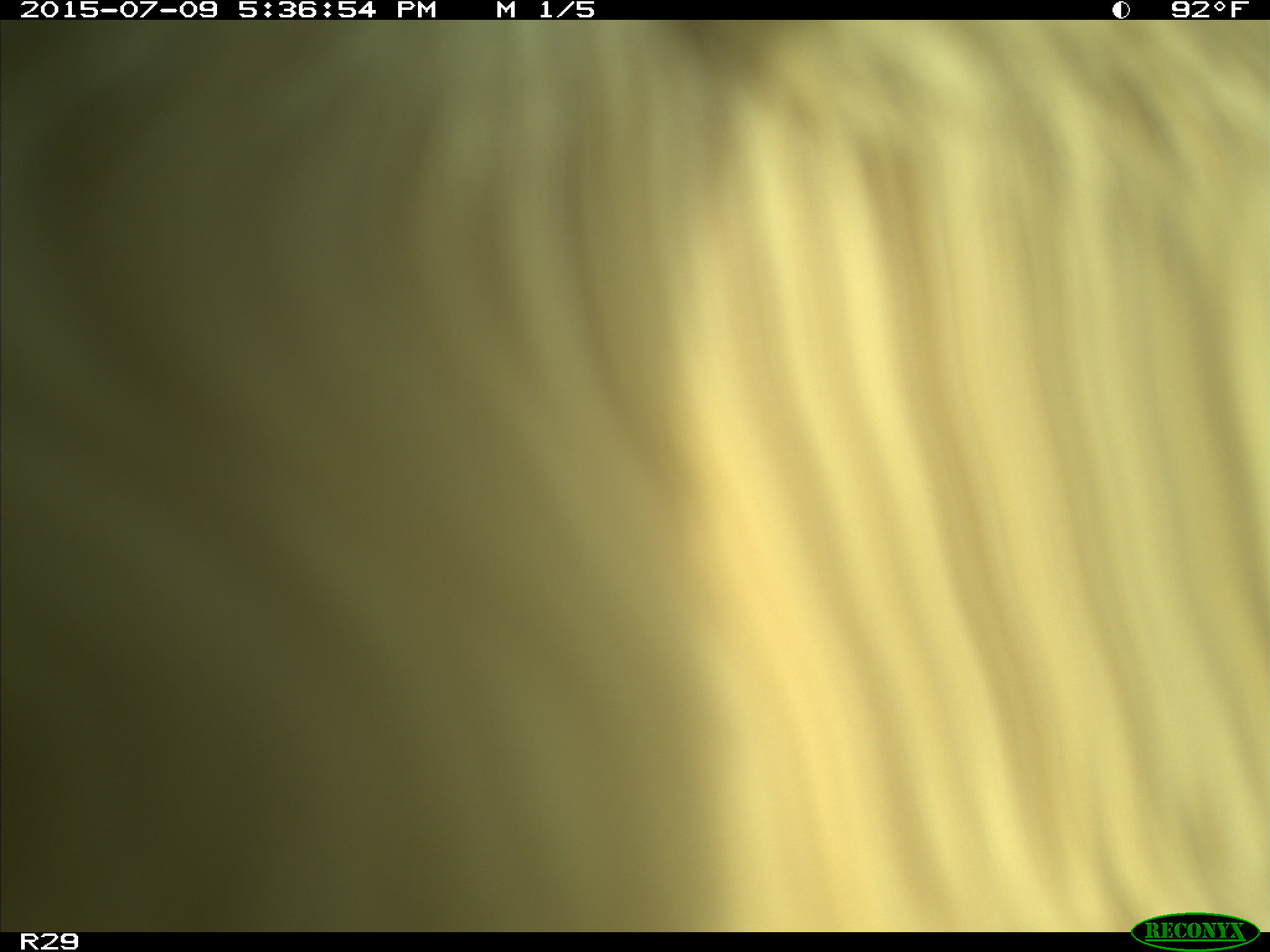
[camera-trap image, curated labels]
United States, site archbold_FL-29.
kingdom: Animalia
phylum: Chordata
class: Mammalia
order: Artiodactyla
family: Bovidae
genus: Bos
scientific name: Bos taurus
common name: domestic cow